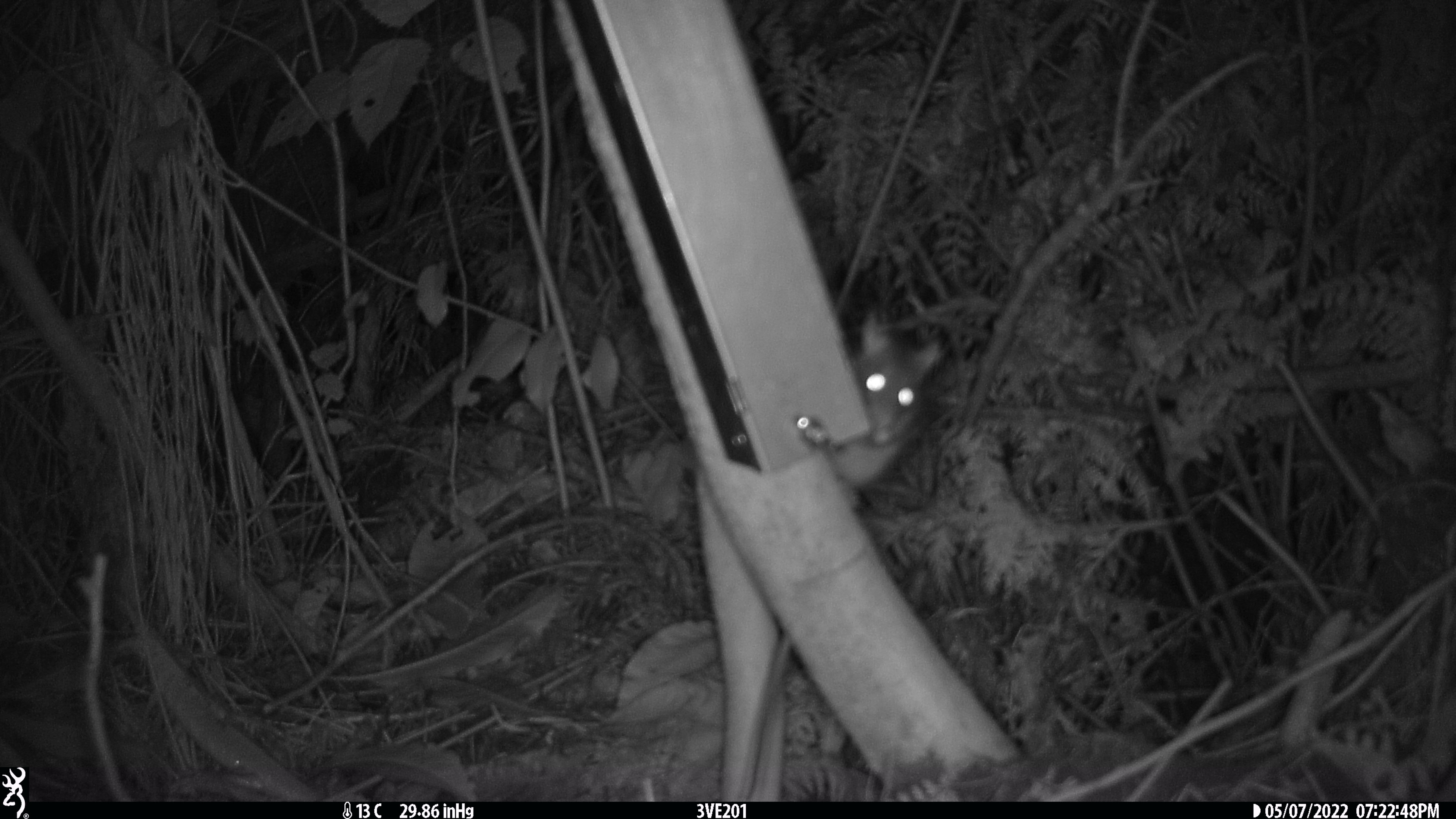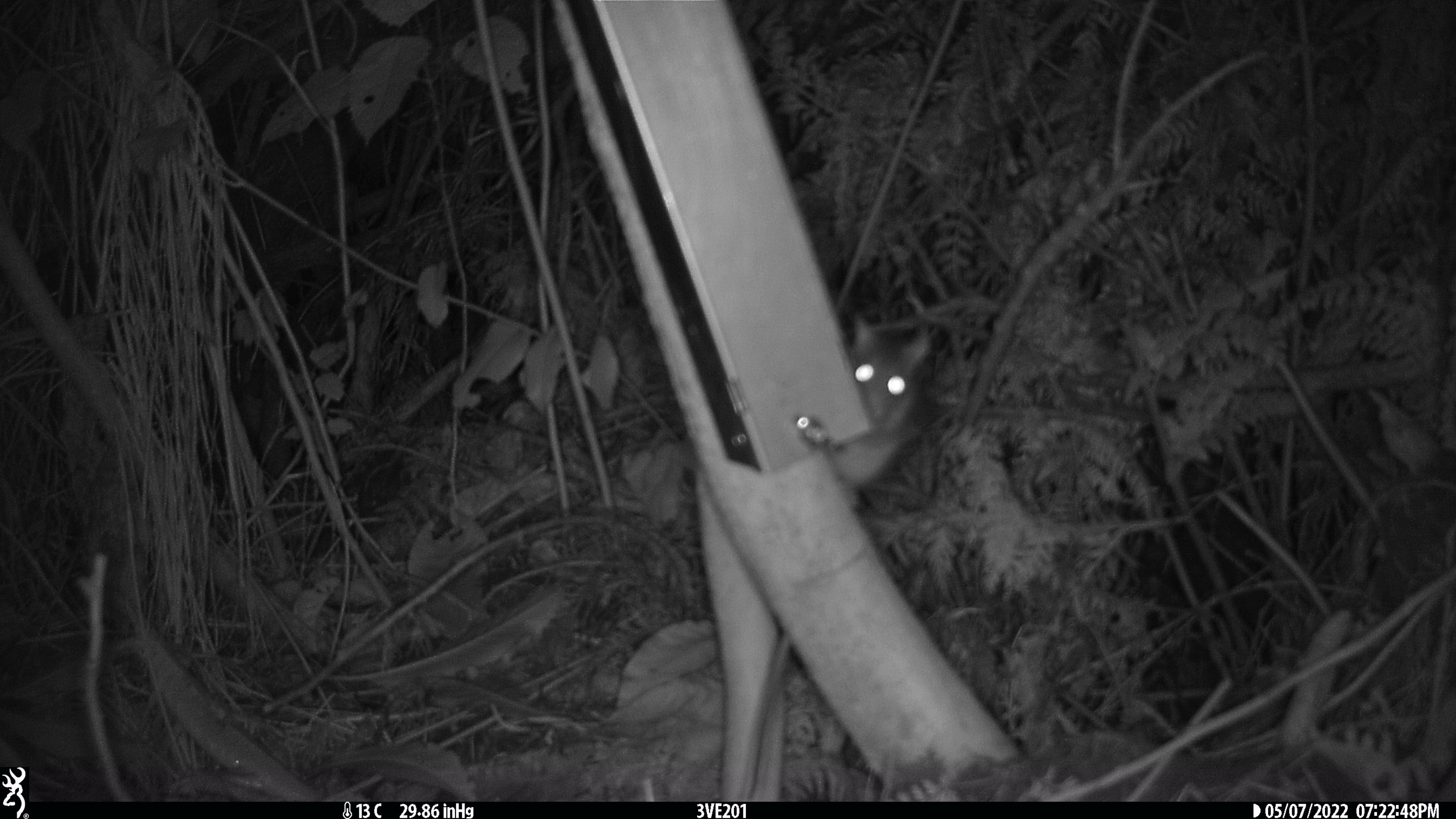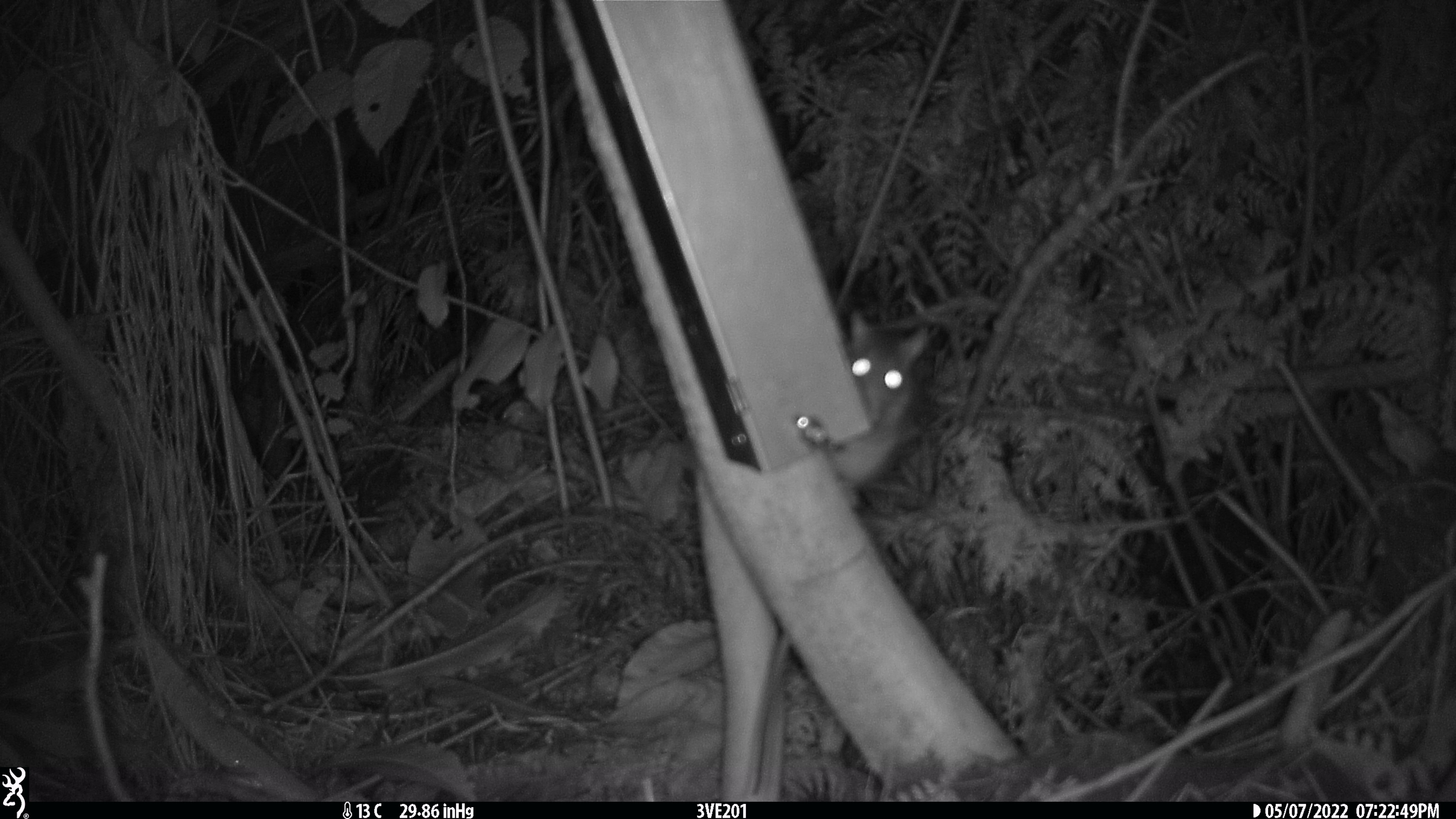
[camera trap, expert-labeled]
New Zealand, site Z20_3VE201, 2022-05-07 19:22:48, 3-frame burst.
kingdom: Animalia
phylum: Chordata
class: Mammalia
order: Rodentia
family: Muridae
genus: Rattus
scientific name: Rattus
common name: rat